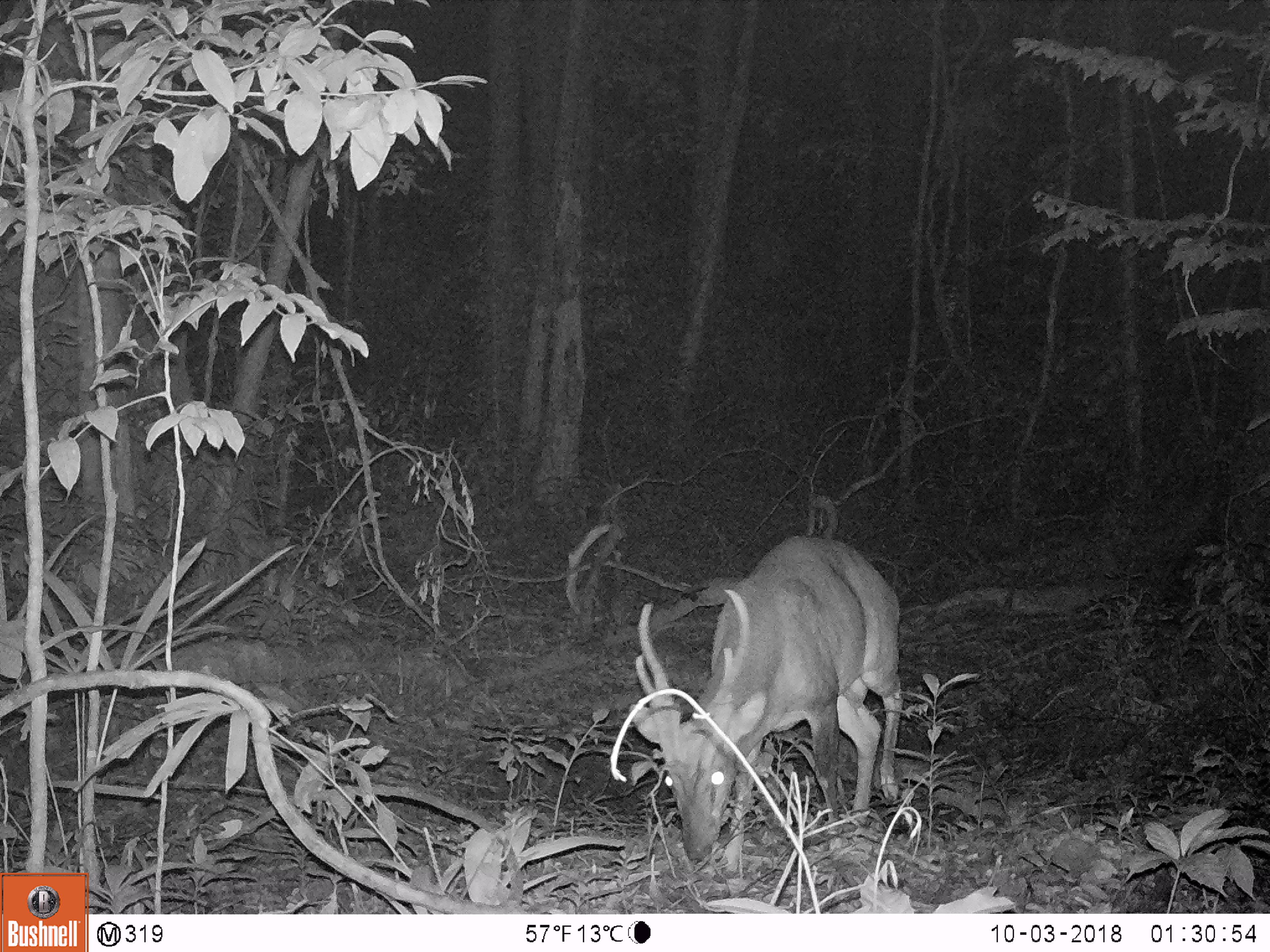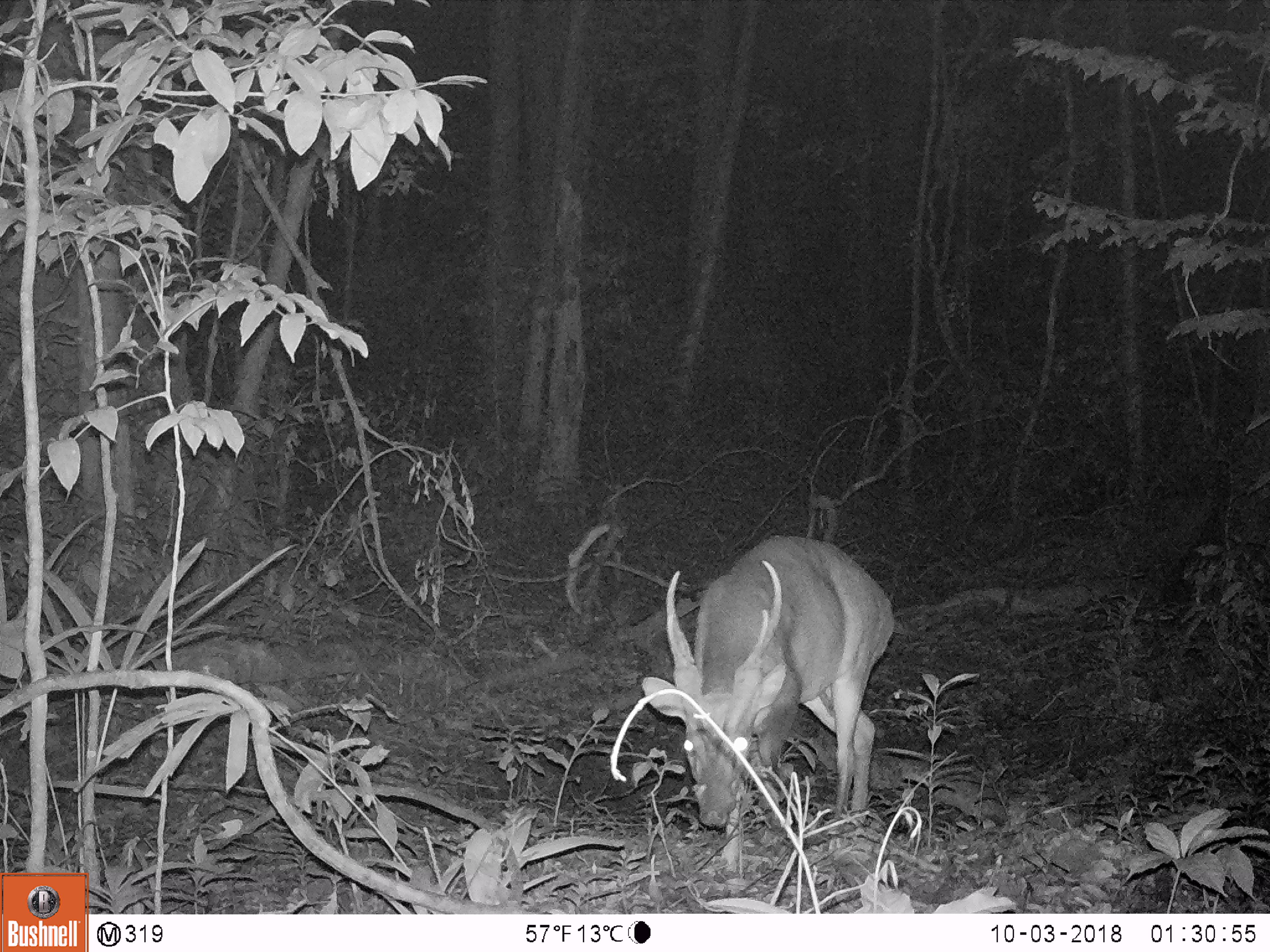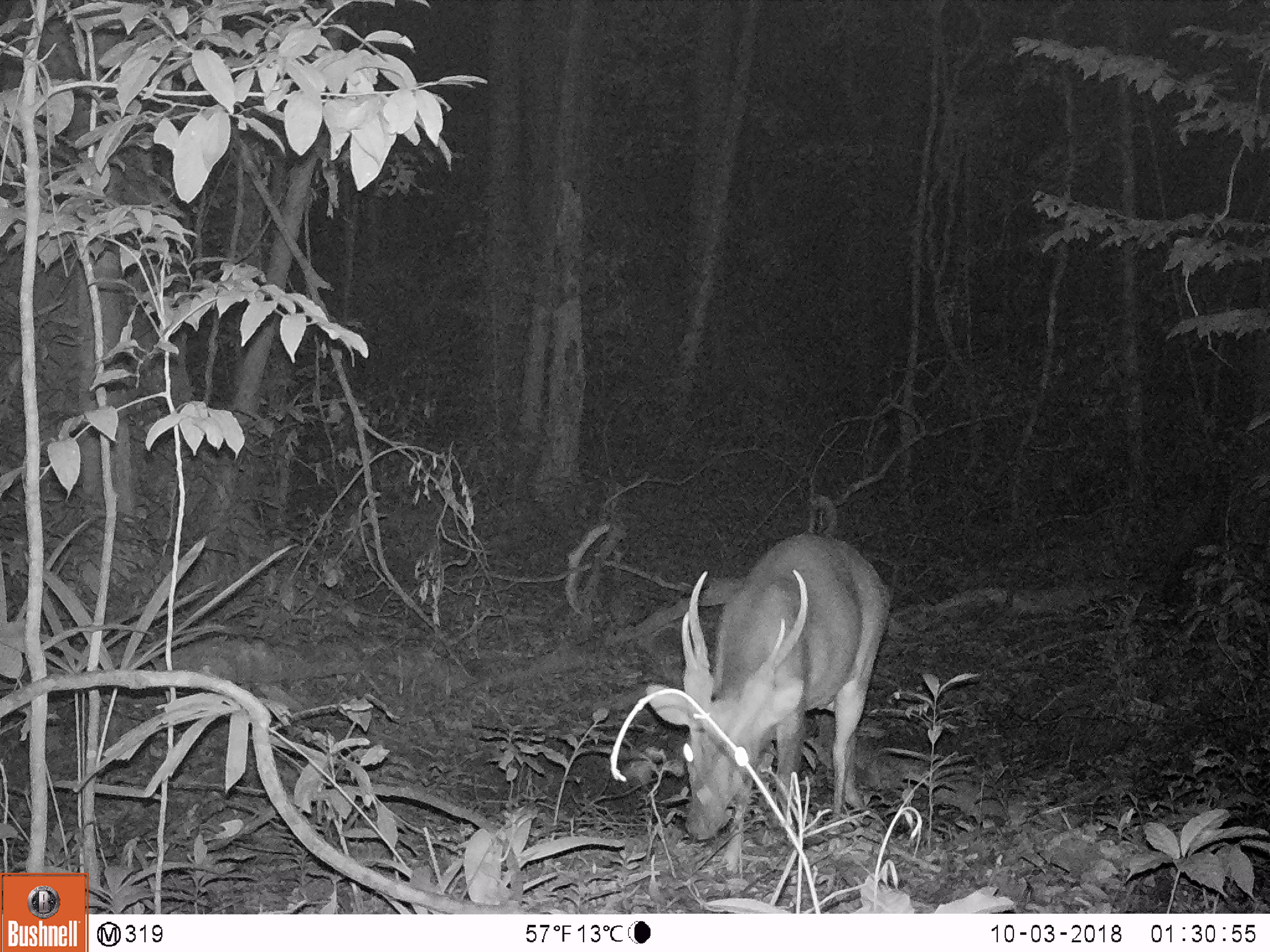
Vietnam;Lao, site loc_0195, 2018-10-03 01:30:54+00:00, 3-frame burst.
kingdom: Animalia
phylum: Chordata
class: Mammalia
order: Artiodactyla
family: Cervidae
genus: Muntiacus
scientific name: Muntiacus vuquangensis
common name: large-antlered muntjac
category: large antlered muntjac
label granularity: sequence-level